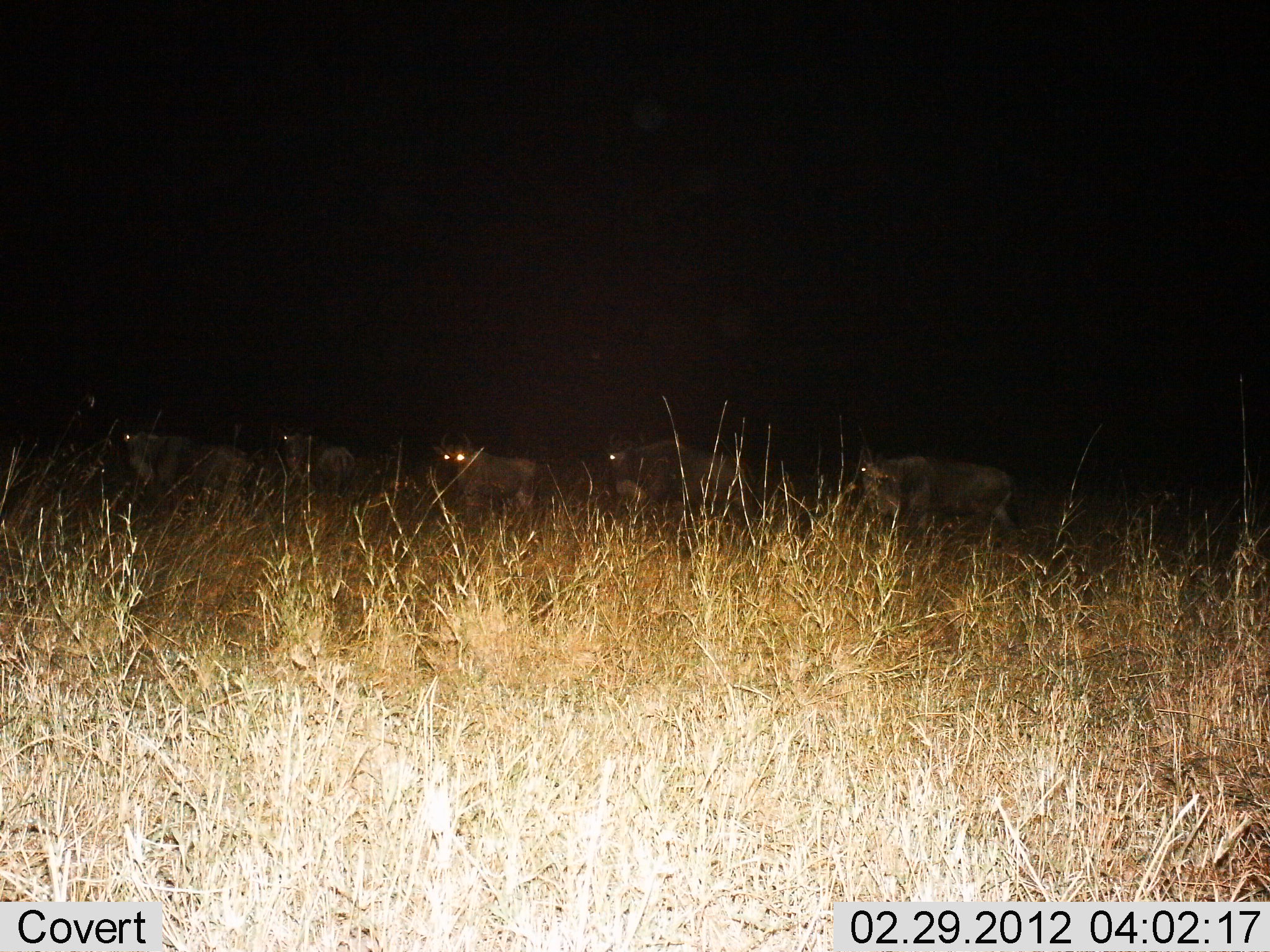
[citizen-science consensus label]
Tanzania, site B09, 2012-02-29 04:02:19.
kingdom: Animalia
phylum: Chordata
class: Mammalia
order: Artiodactyla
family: Bovidae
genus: Connochaetes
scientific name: Connochaetes taurinus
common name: blue wildebeest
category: wildebeest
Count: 5.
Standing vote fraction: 40%.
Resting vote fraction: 0%.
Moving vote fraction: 67%.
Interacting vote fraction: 0%.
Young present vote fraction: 0%.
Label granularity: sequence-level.